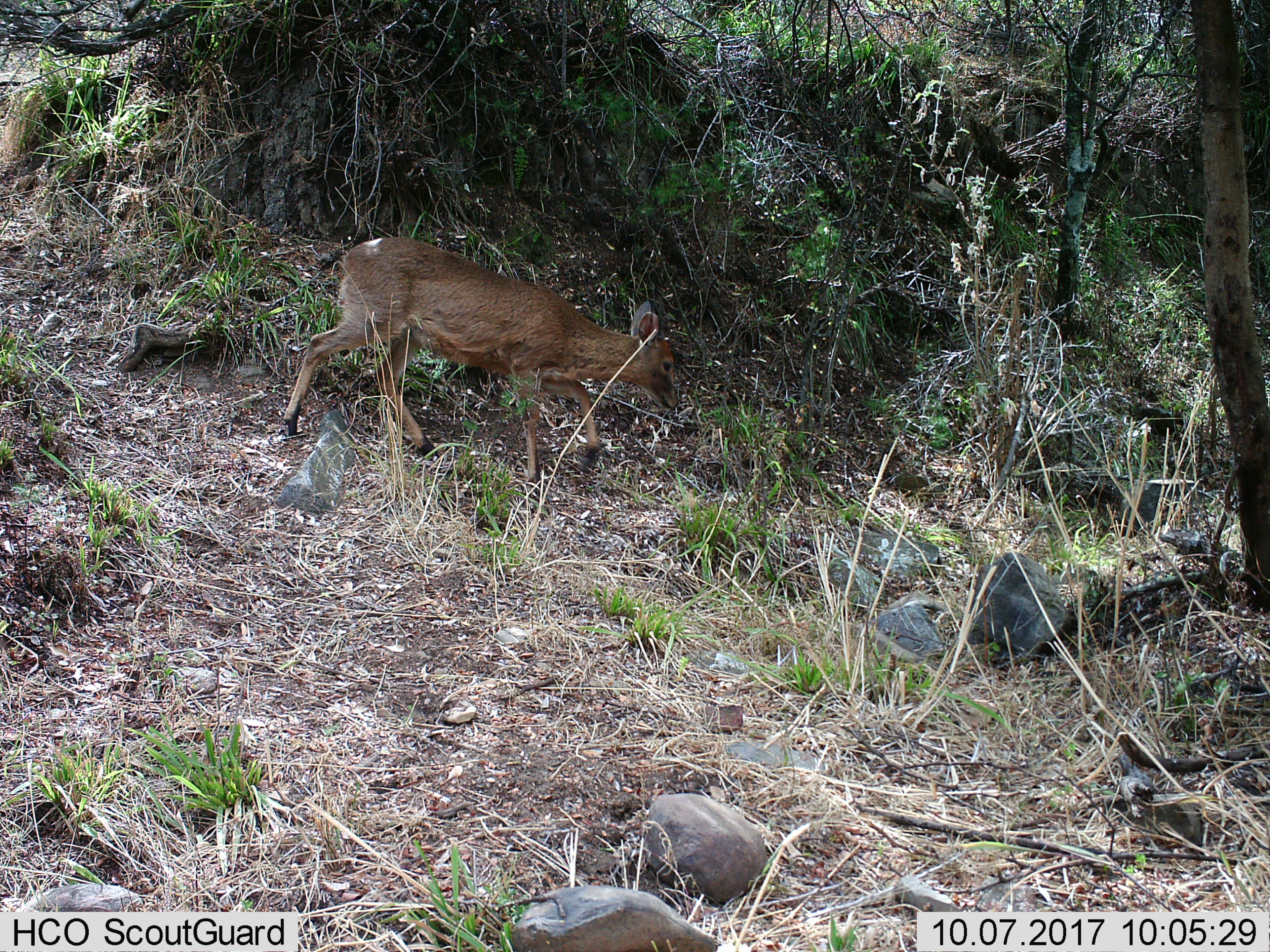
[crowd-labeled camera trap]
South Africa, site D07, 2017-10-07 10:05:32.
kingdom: Animalia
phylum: Chordata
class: Mammalia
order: Artiodactyla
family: Bovidae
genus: Cephalophus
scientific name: Cephalophus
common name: duiker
Duiker (Cephalophus), count 1. Behavior (volunteer vote fractions): standing 0%, resting 0%, moving 83%, interacting 0%. Young present (vote fraction): 0%. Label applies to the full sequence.